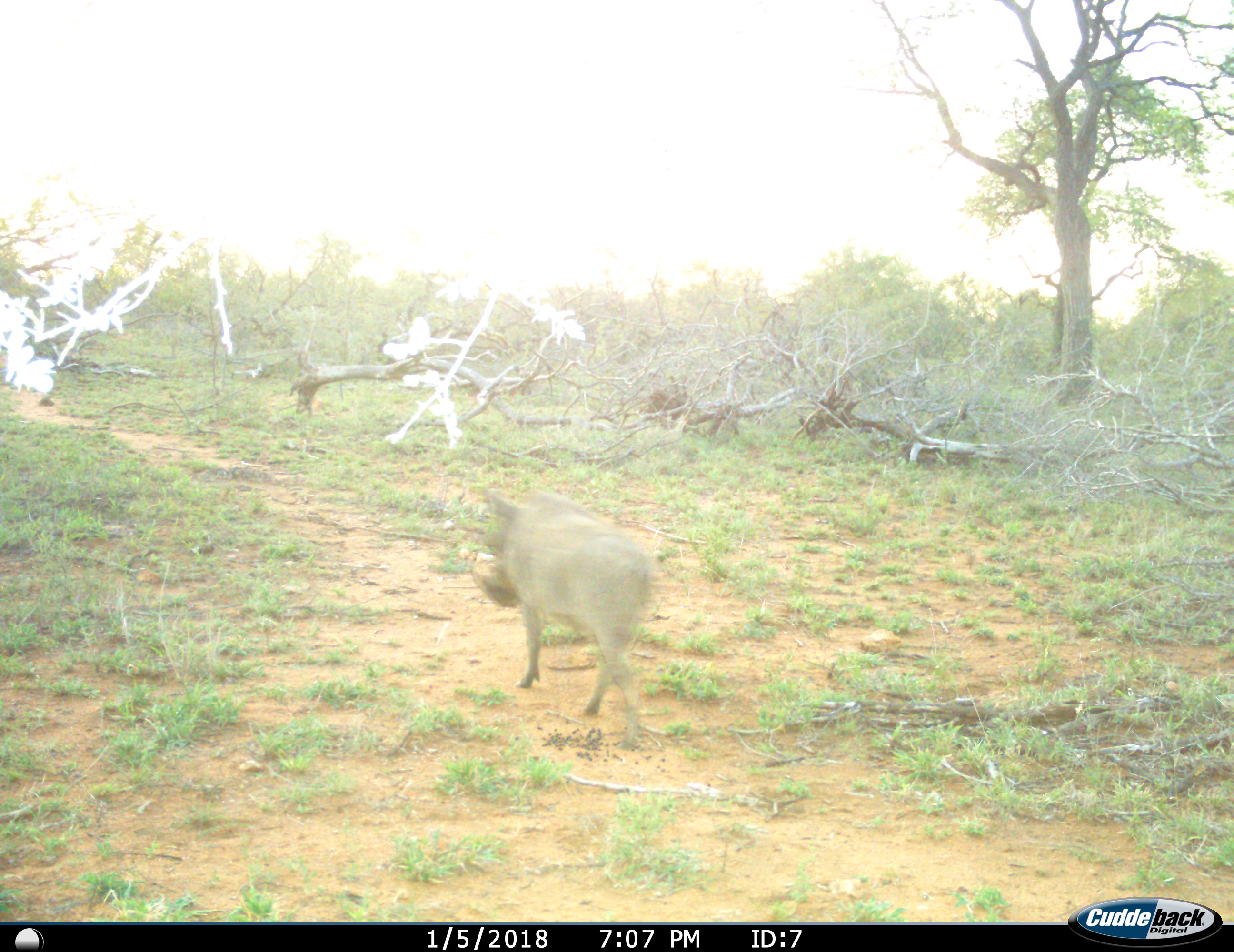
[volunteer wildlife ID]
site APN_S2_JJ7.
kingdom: Animalia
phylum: Chordata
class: Mammalia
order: Artiodactyla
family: Suidae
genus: Phacochoerus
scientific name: Phacochoerus africanus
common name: warthog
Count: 1.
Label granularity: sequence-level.